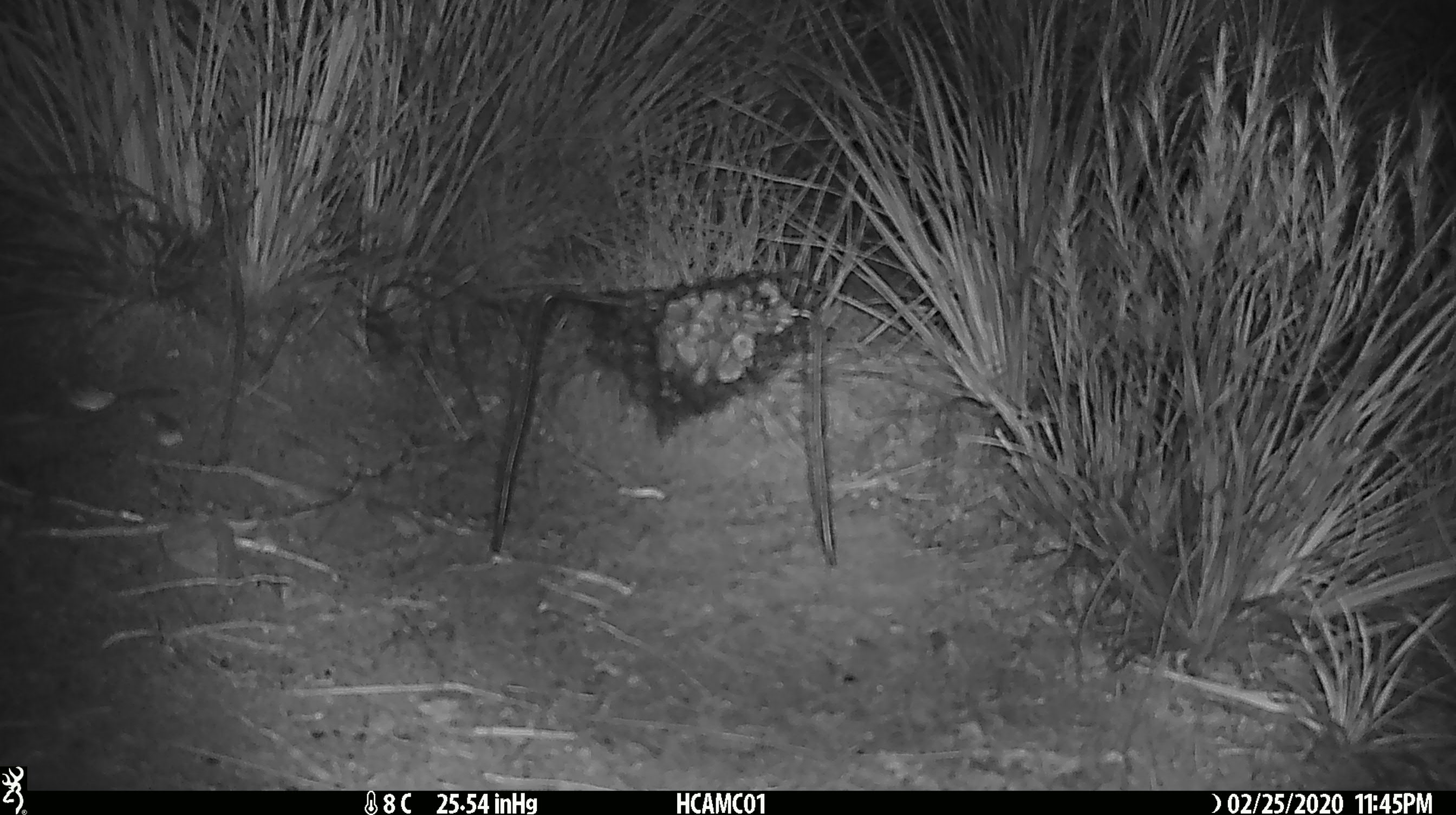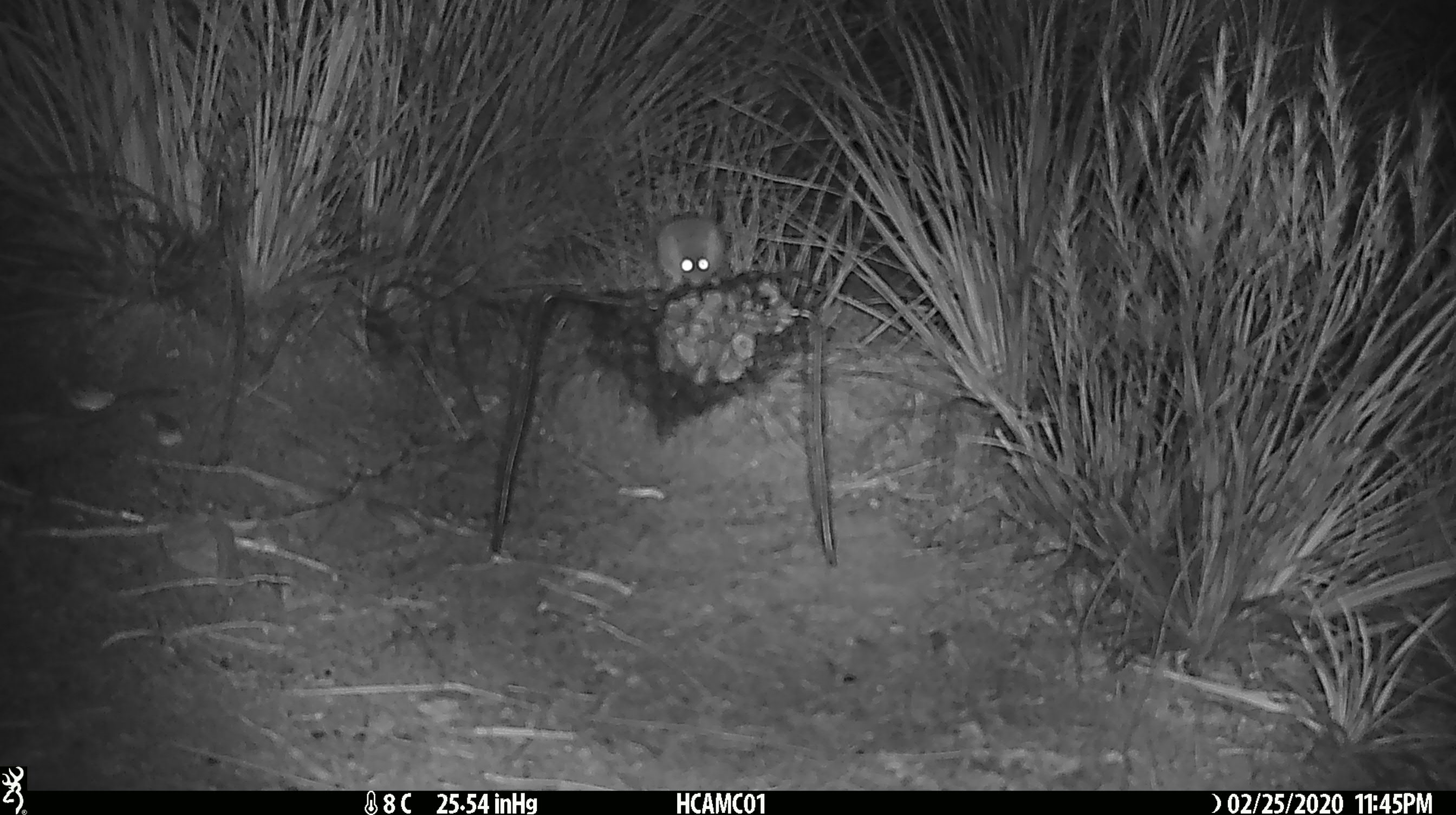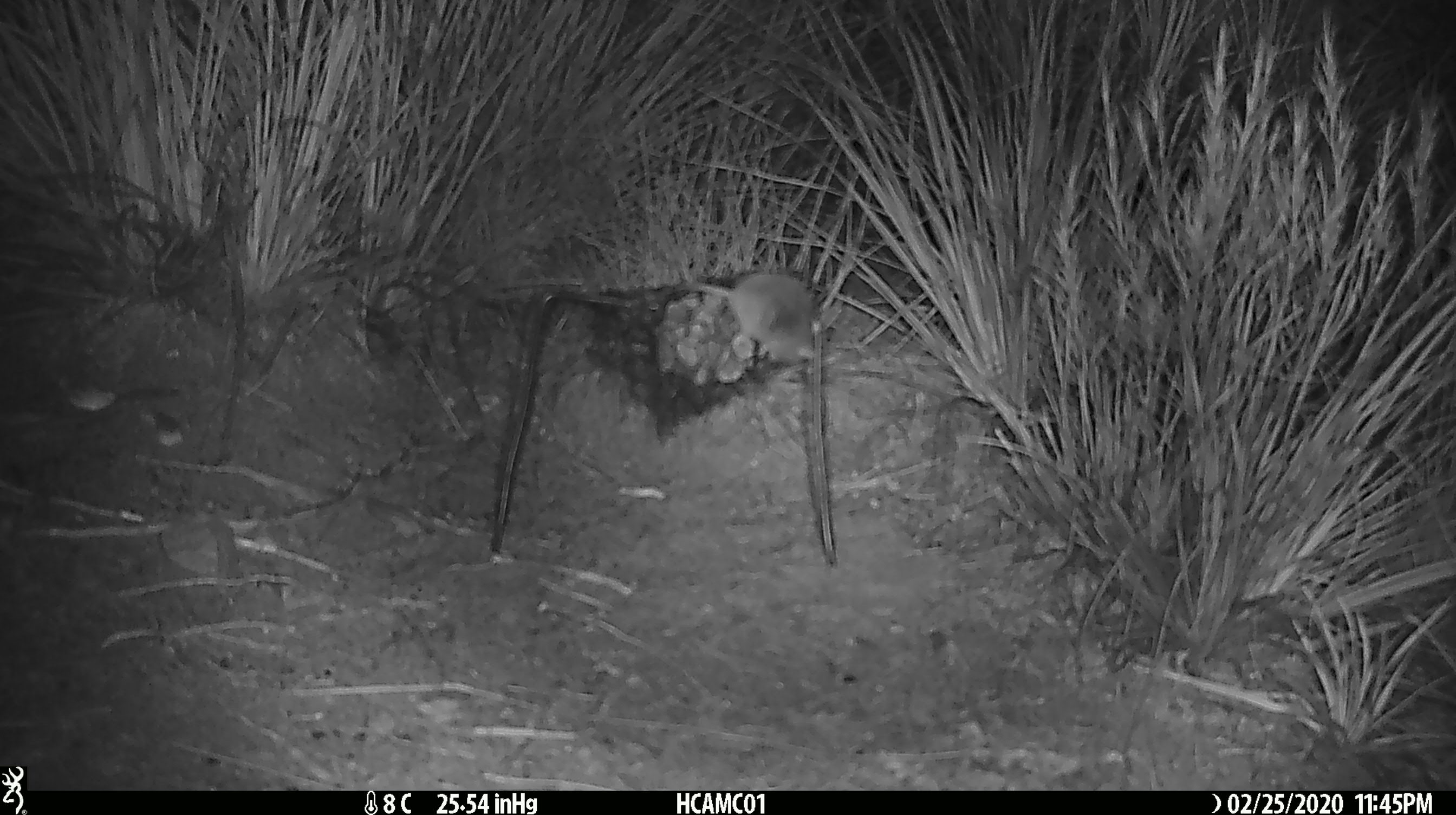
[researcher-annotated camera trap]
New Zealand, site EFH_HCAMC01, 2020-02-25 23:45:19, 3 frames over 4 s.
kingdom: Animalia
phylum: Chordata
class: Mammalia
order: Rodentia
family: Muridae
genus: Mus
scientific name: Mus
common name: mouse